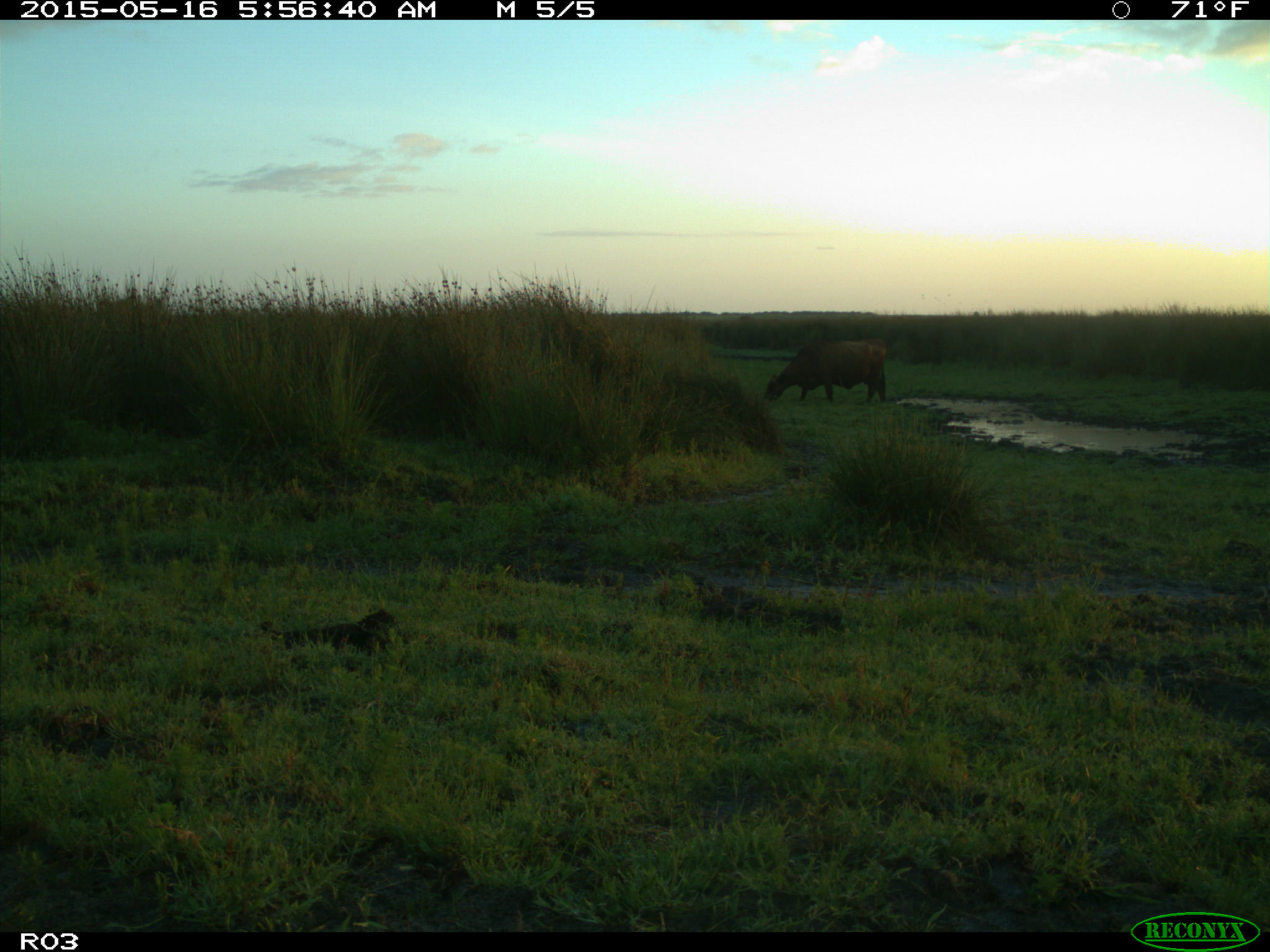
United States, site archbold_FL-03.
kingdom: Animalia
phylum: Chordata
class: Mammalia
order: Artiodactyla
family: Bovidae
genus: Bos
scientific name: Bos taurus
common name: domestic cow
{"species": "Bos taurus (domestic cow)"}